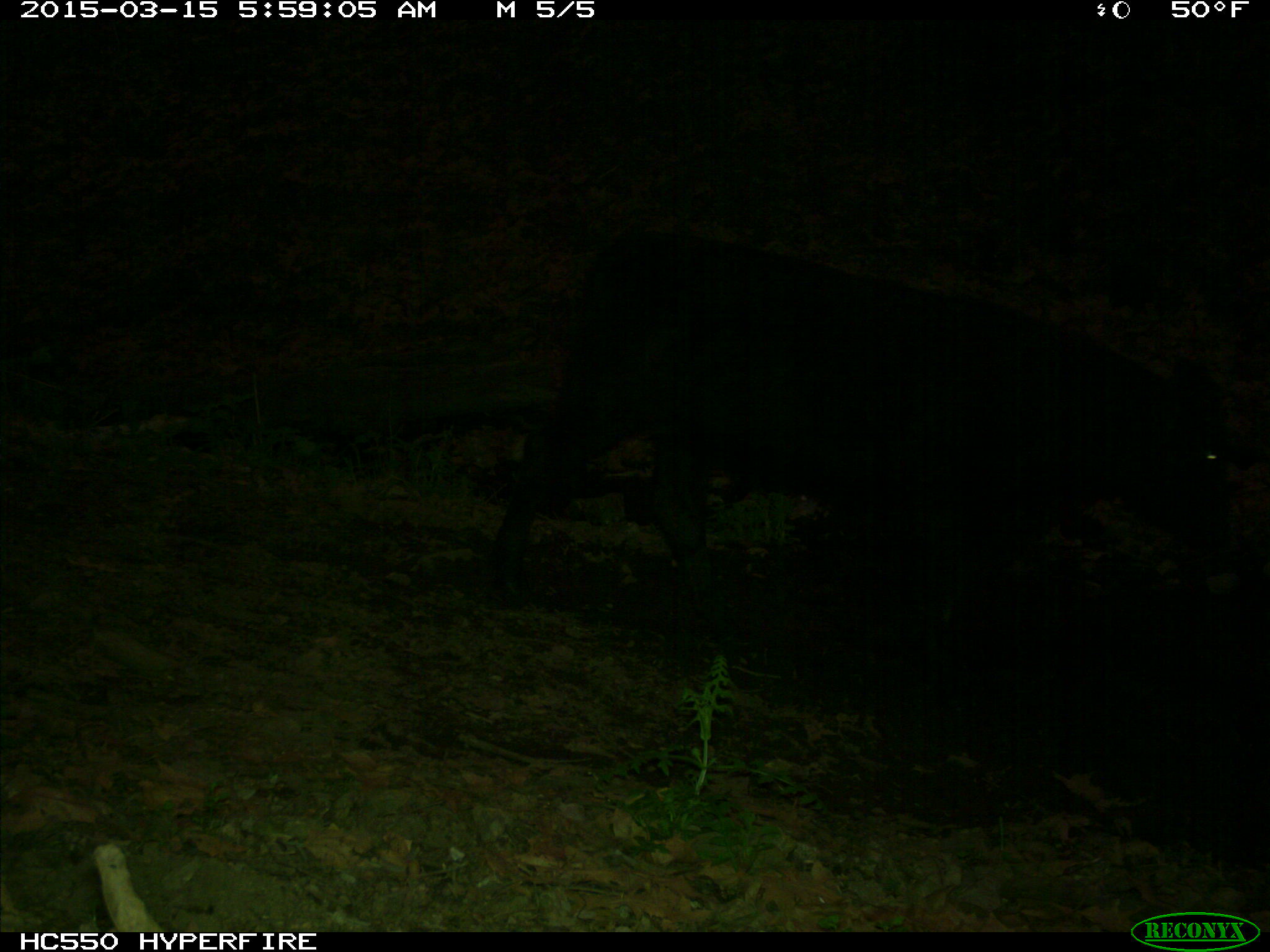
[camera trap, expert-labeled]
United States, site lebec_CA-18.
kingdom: Animalia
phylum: Chordata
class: Mammalia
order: Artiodactyla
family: Bovidae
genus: Bos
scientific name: Bos taurus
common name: domestic cow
Bos taurus (domestic cow).